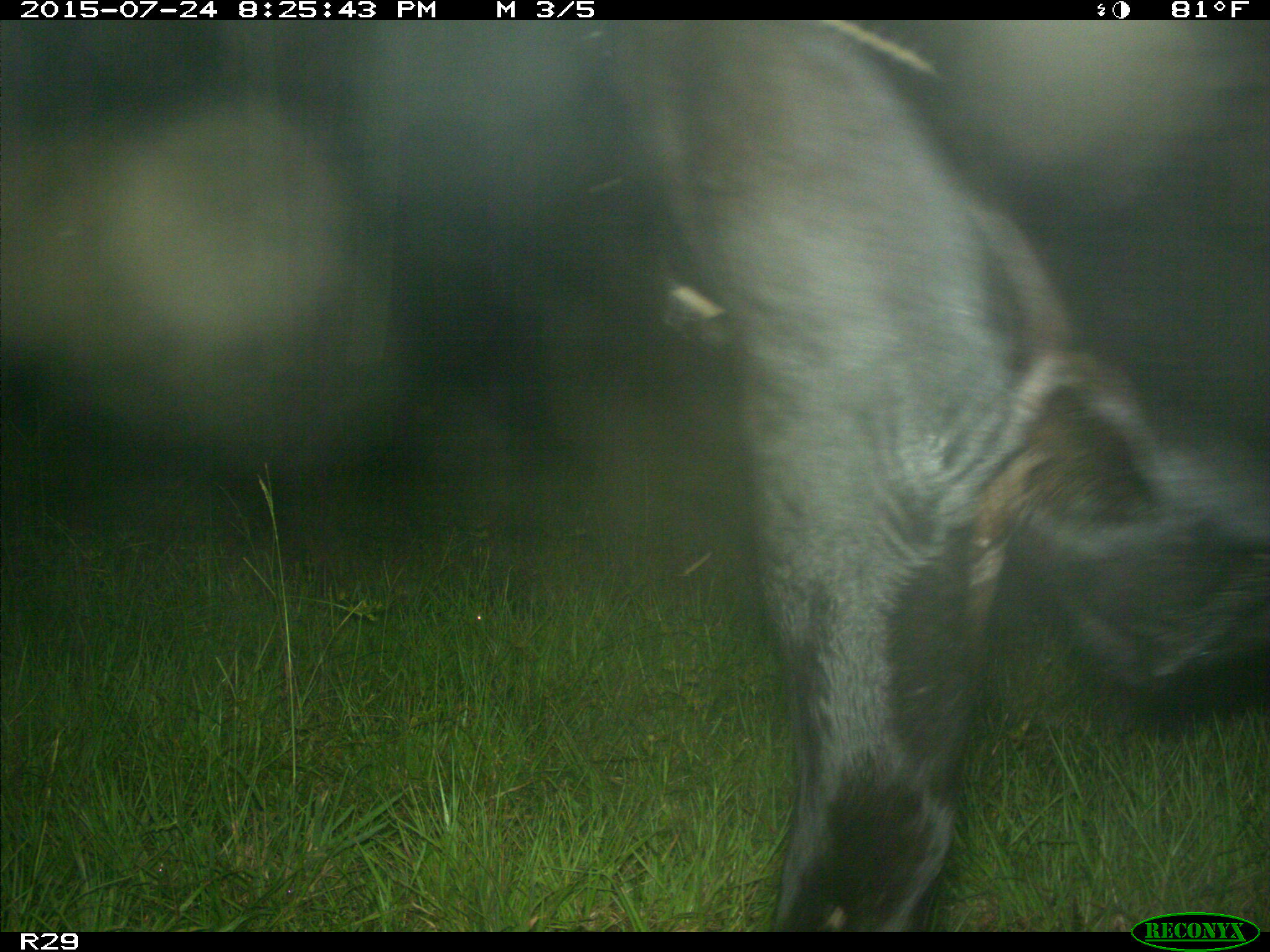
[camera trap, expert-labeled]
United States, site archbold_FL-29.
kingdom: Animalia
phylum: Chordata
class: Mammalia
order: Artiodactyla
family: Bovidae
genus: Bos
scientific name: Bos taurus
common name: domestic cow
Bos taurus (domestic cow).